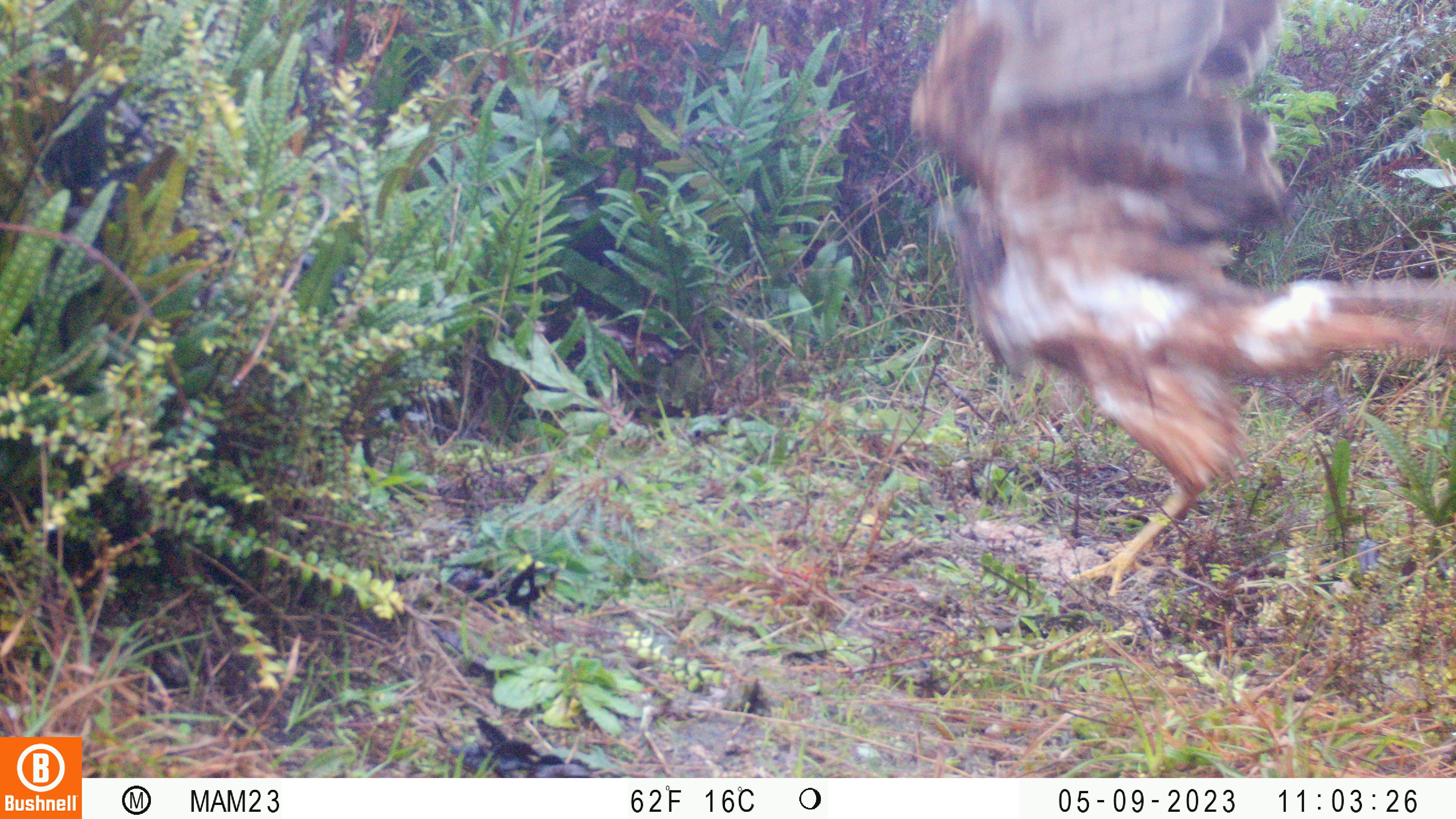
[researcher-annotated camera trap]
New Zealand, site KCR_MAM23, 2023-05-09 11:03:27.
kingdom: Animalia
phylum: Chordata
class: Aves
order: Accipitriformes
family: Accipitridae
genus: Circus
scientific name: Circus approximans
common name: swamp harrier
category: harrier